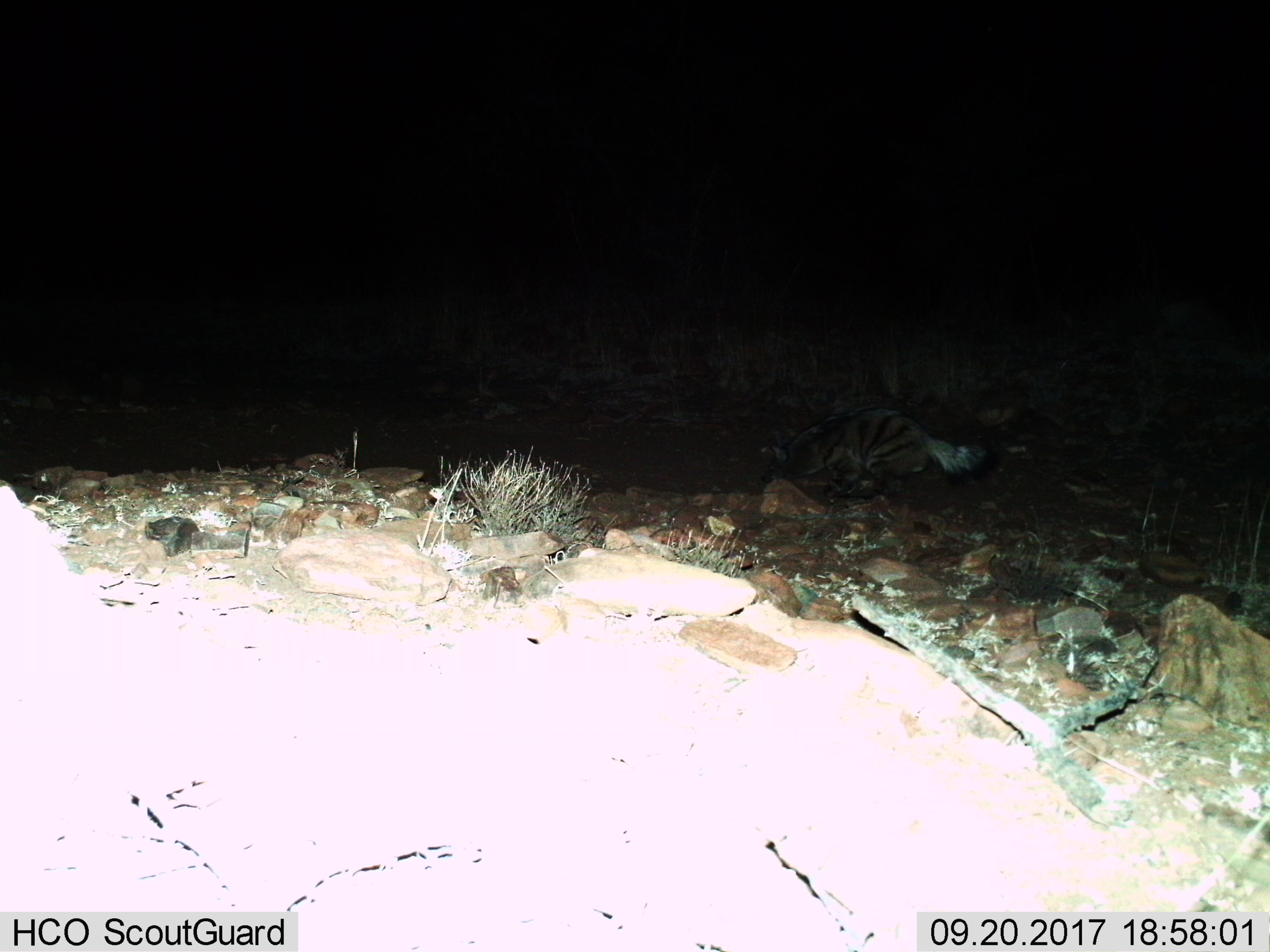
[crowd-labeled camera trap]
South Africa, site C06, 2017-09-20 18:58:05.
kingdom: Animalia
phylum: Chordata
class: Mammalia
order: Carnivora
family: Hyaenidae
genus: Proteles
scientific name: Proteles cristatus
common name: aardwolf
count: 1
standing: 33%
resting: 0%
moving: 50%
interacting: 17%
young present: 0%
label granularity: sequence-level